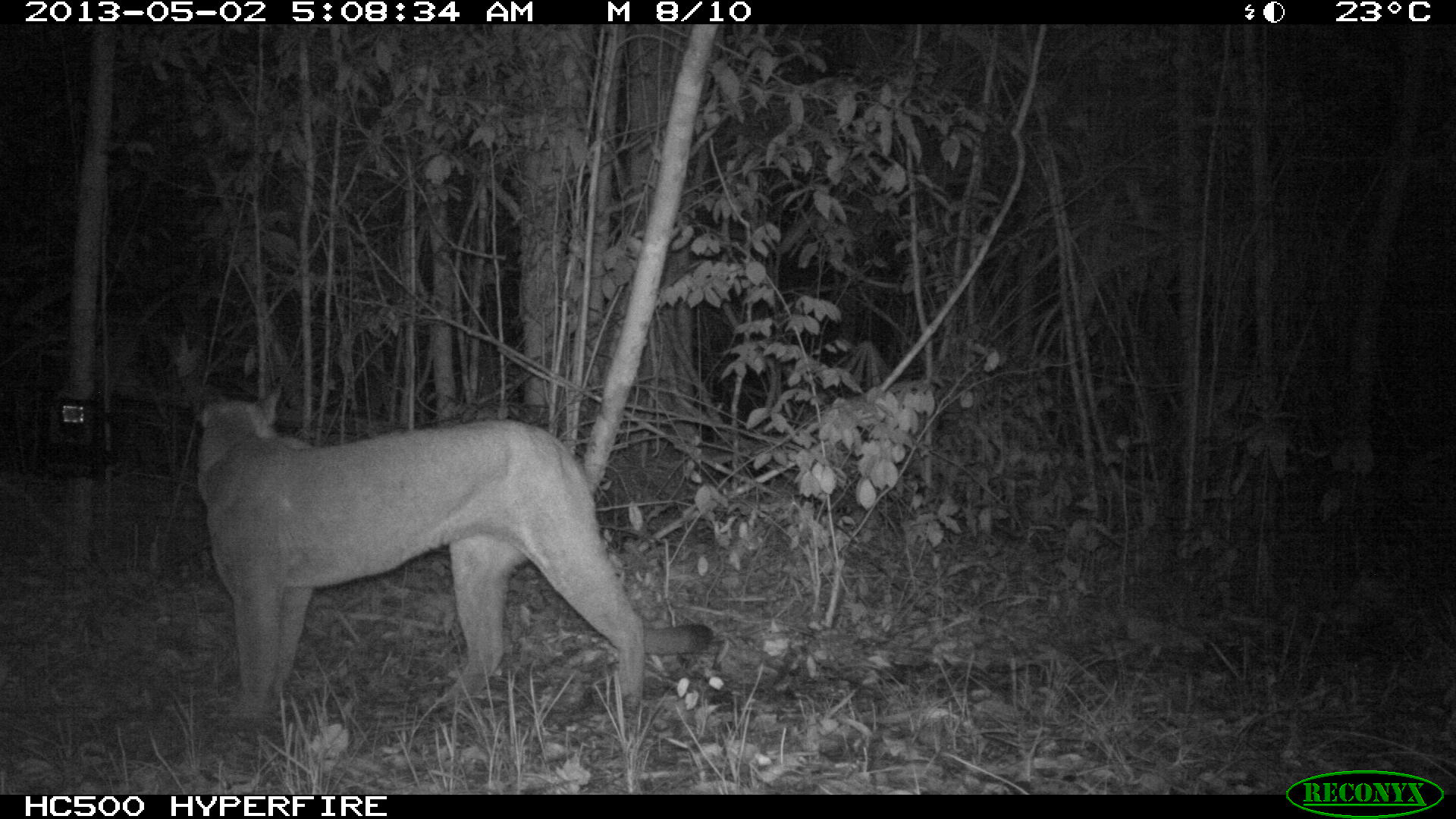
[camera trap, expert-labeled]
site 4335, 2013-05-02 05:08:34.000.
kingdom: Animalia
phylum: Chordata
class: Mammalia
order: Carnivora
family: Felidae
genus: Puma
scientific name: Puma concolor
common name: mountain lion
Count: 1.